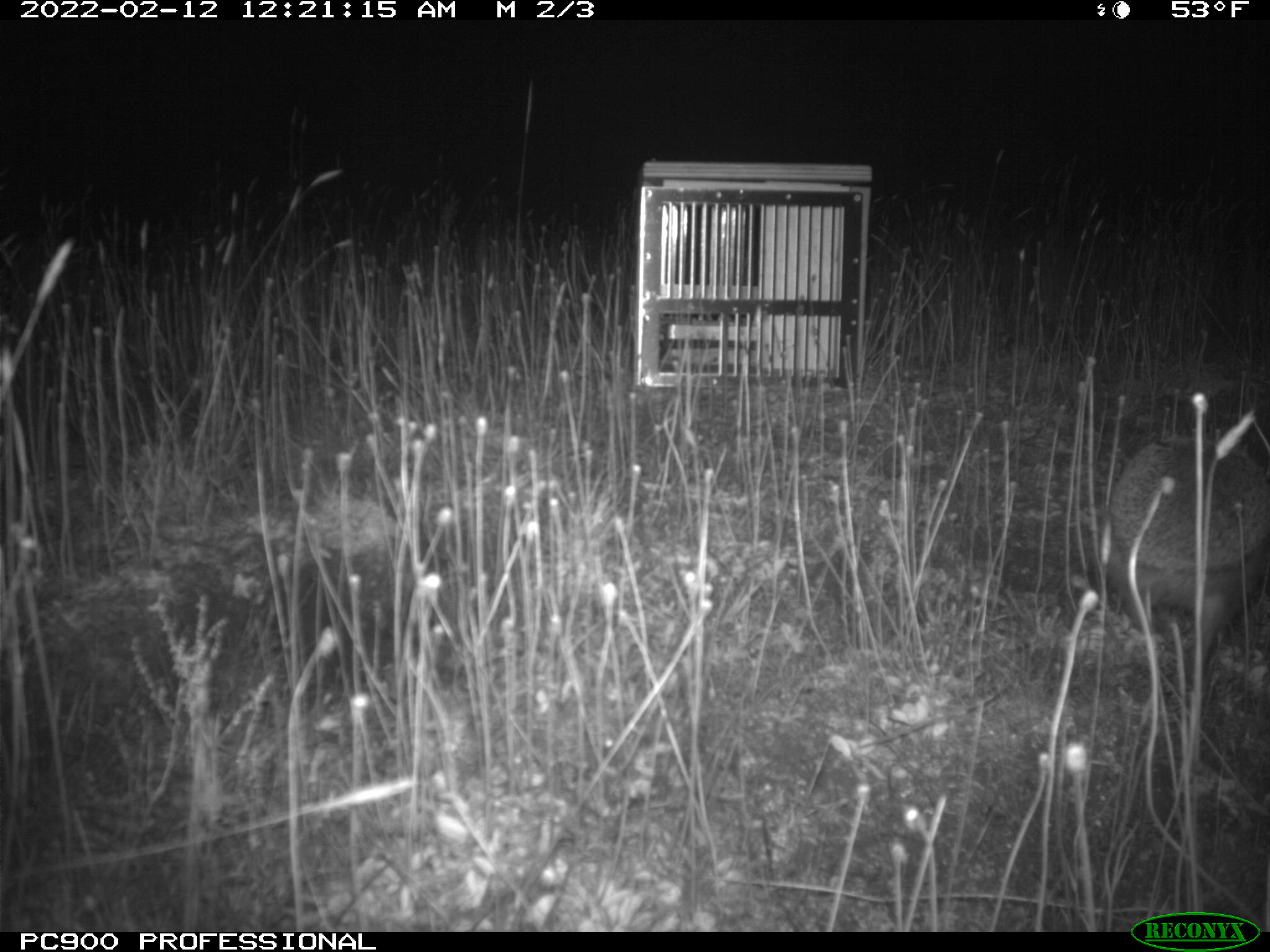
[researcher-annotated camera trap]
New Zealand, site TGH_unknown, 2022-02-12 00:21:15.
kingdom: Animalia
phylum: Chordata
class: Mammalia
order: Eulipotyphla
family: Erinaceidae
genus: Erinaceus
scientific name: Erinaceus europaeus europaeus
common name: european hedgehog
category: hedgehog